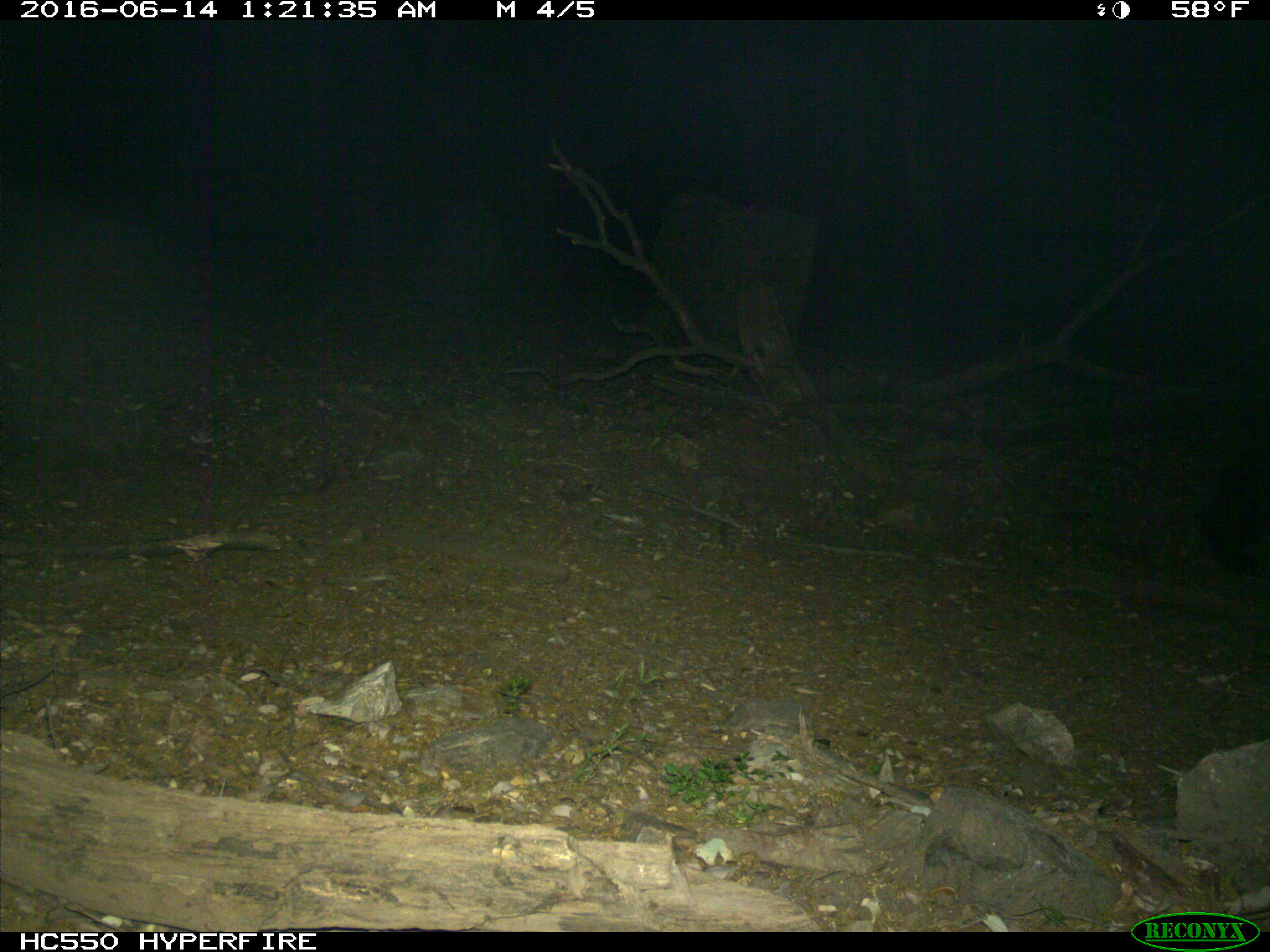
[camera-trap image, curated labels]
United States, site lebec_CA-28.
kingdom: Animalia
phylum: Chordata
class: Mammalia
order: Carnivora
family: Ursidae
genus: Ursus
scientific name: Ursus americanus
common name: american black bear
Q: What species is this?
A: Ursus americanus (american black bear).